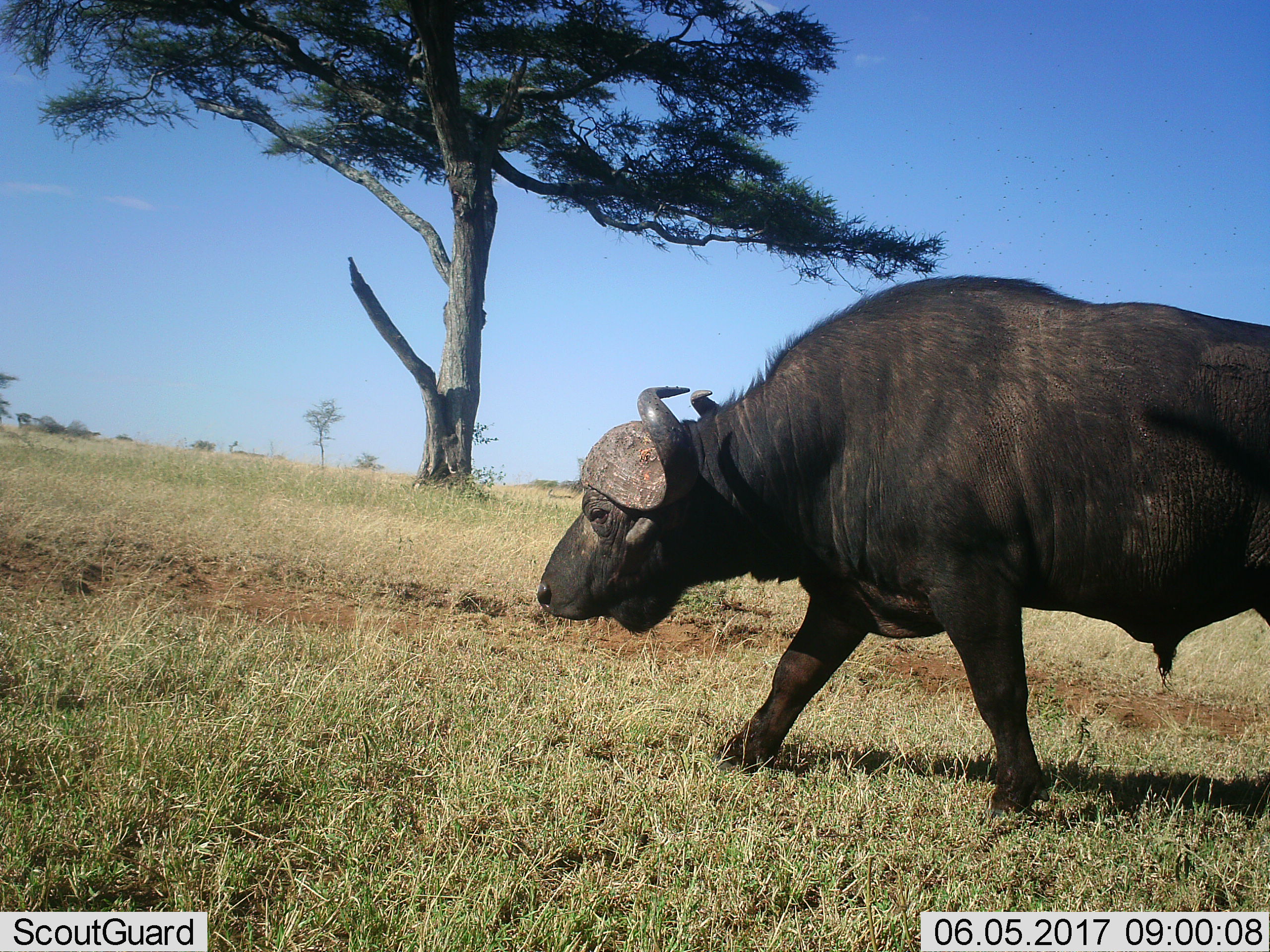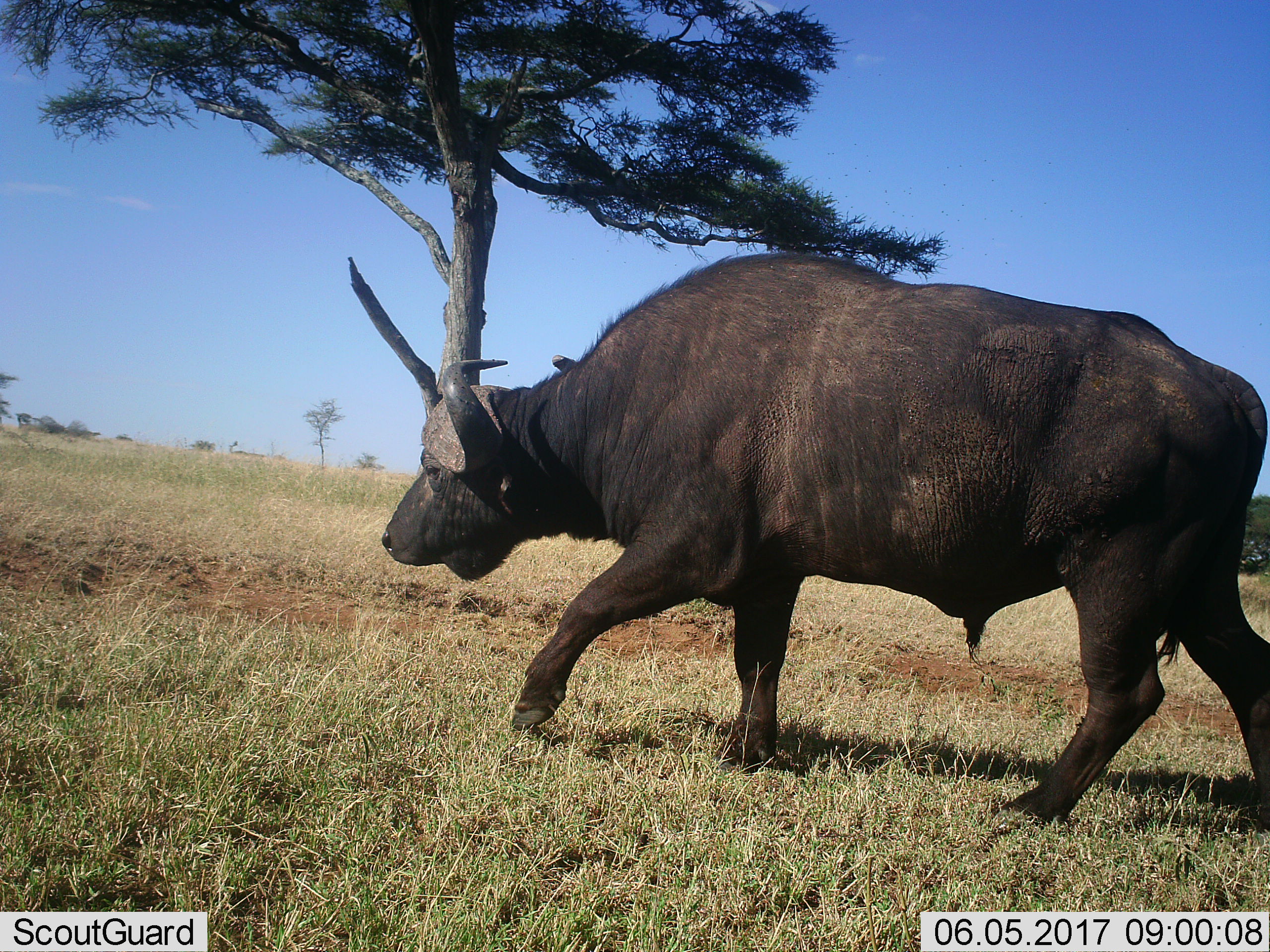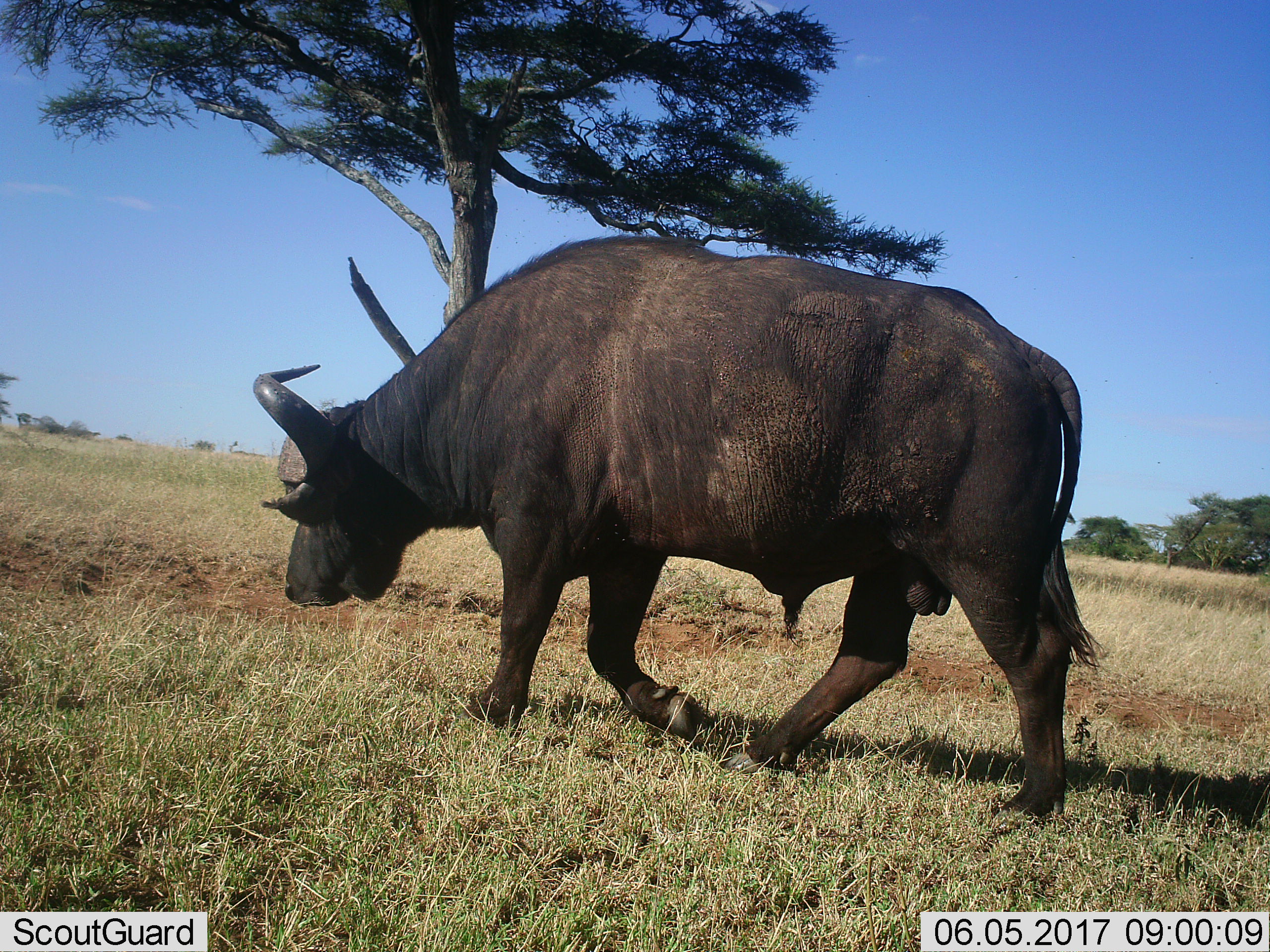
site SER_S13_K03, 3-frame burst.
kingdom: Animalia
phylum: Chordata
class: Mammalia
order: Artiodactyla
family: Bovidae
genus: Syncerus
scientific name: Syncerus caffer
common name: african buffalo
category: buffalo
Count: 1.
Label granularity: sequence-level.